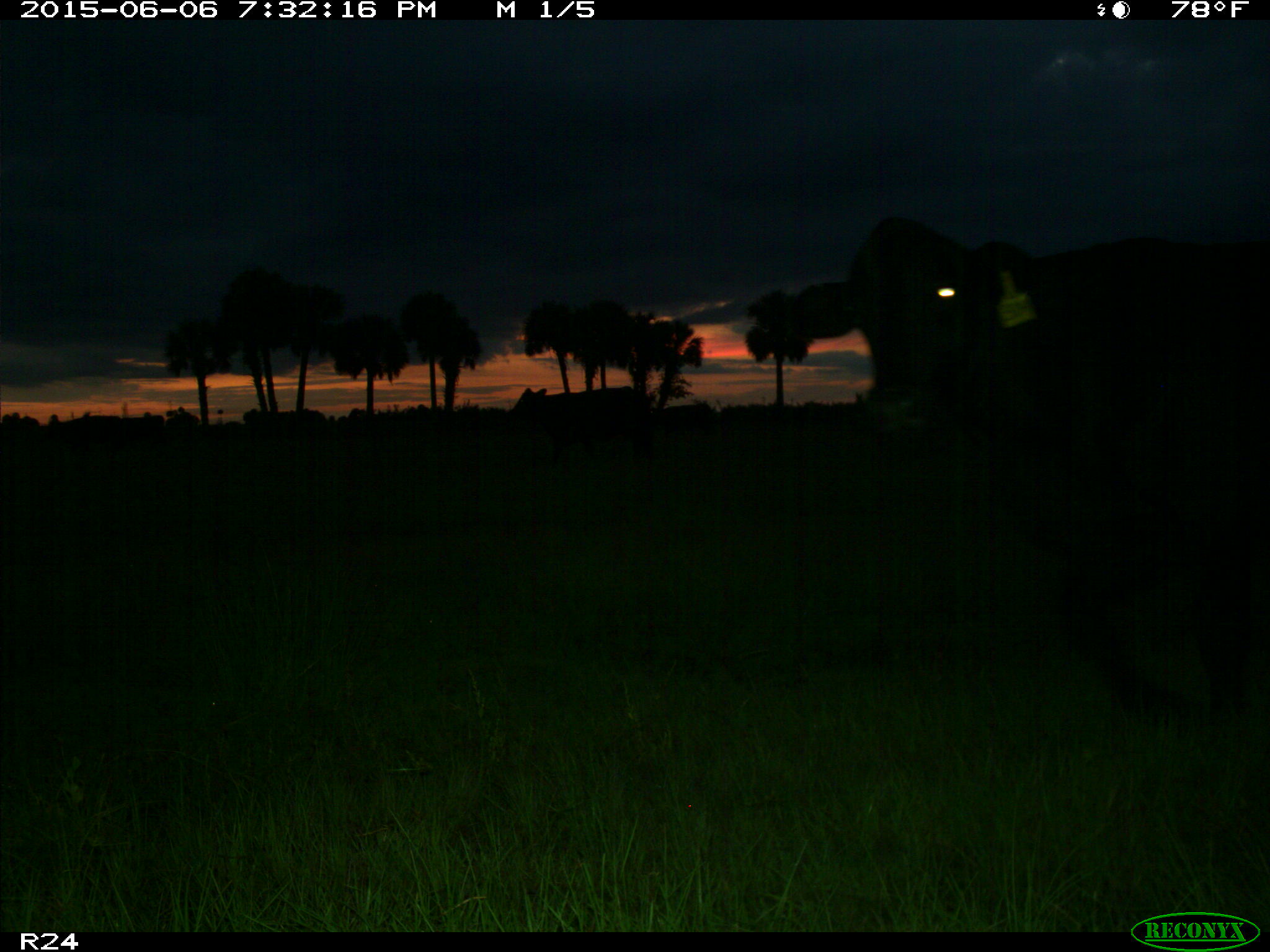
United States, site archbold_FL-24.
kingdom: Animalia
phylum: Chordata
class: Mammalia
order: Artiodactyla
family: Bovidae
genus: Bos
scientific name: Bos taurus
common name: domestic cow